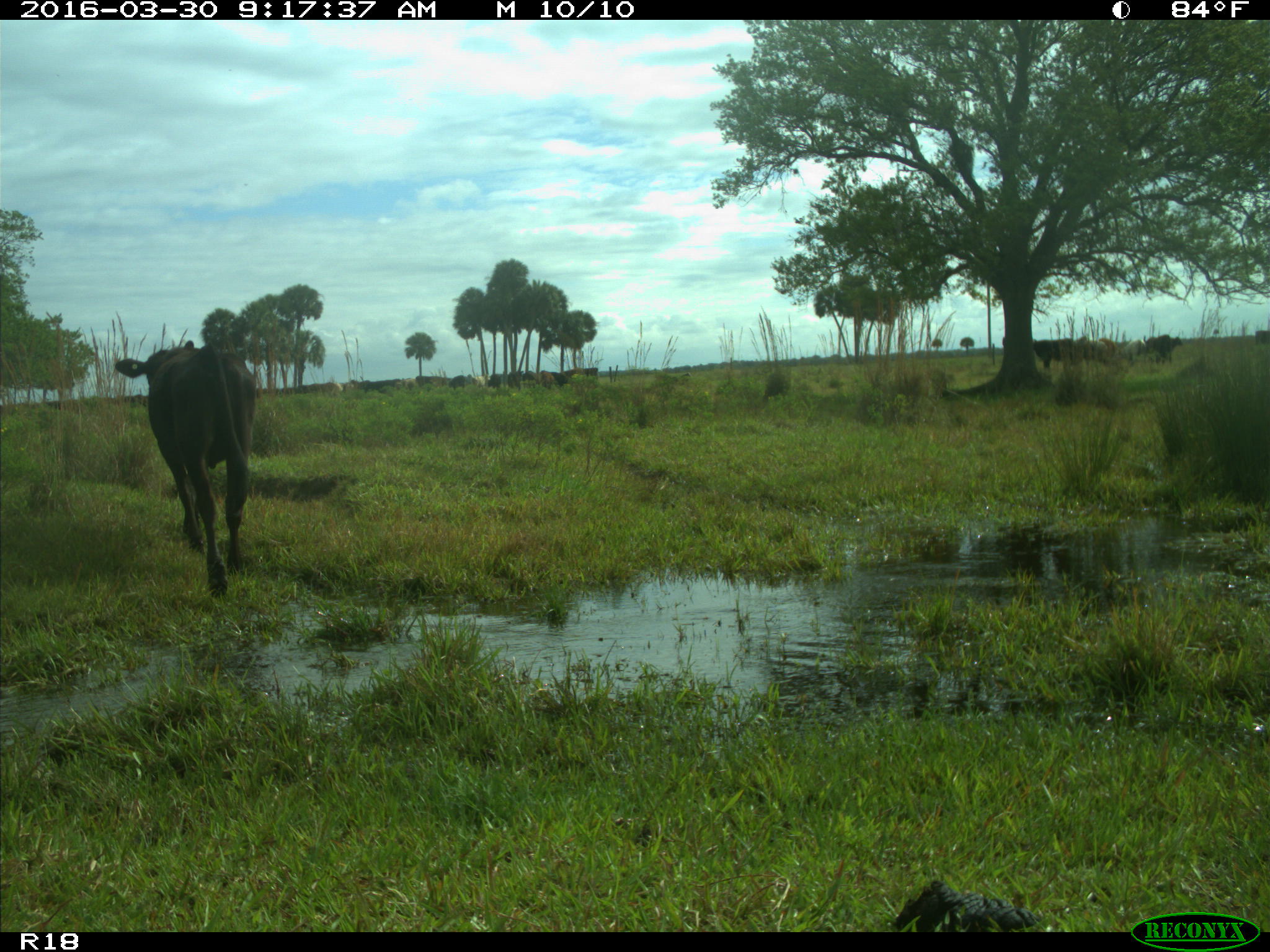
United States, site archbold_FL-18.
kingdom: Animalia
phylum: Chordata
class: Mammalia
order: Artiodactyla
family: Bovidae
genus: Bos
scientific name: Bos taurus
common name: domestic cow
Bos taurus (domestic cow).